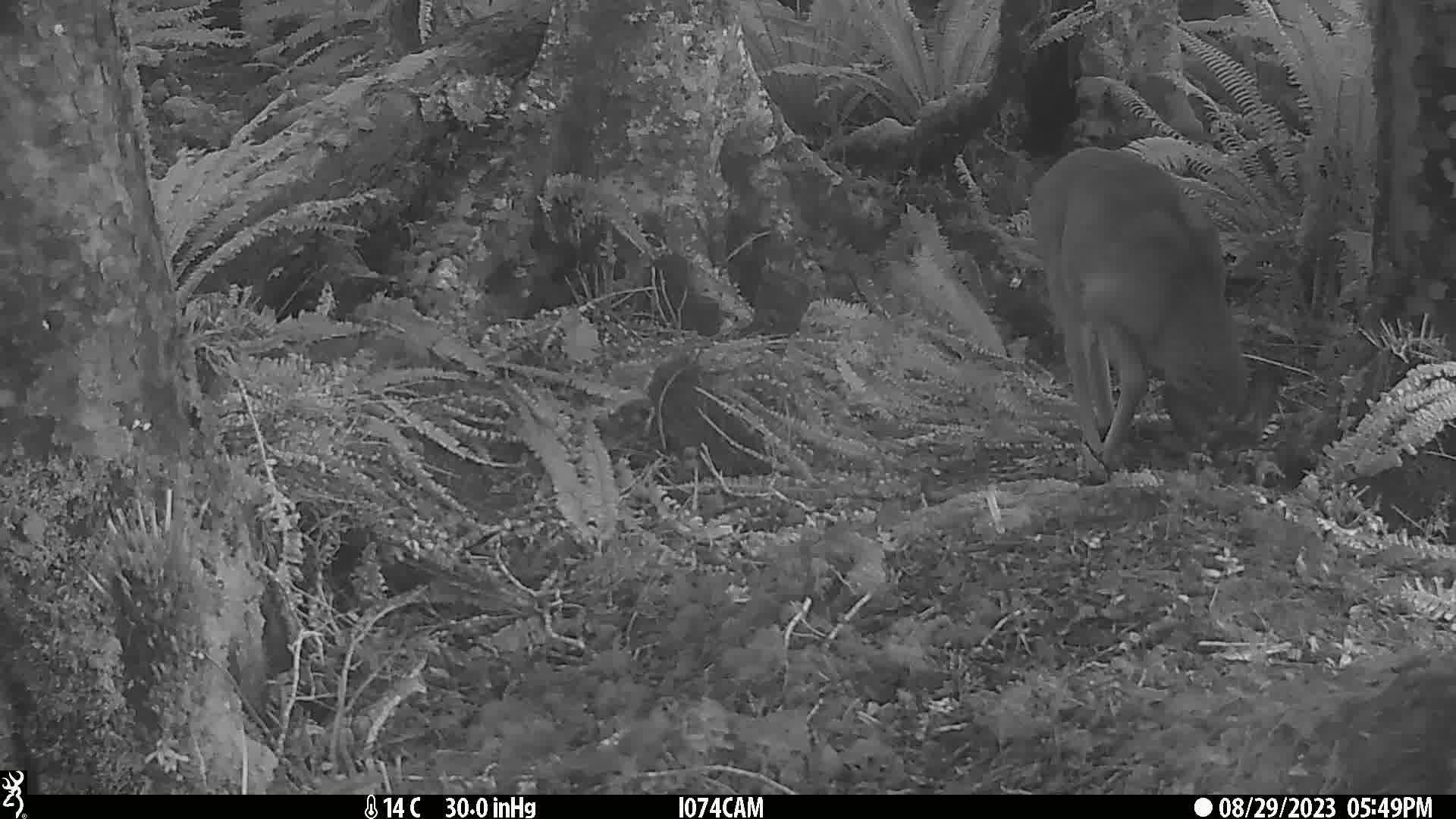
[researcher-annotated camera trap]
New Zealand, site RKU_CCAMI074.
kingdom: Animalia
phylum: Chordata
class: Mammalia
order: Artiodactyla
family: Cervidae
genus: Odocoileus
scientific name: Odocoileus virginianus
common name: white-tailed deer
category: white tailed deer